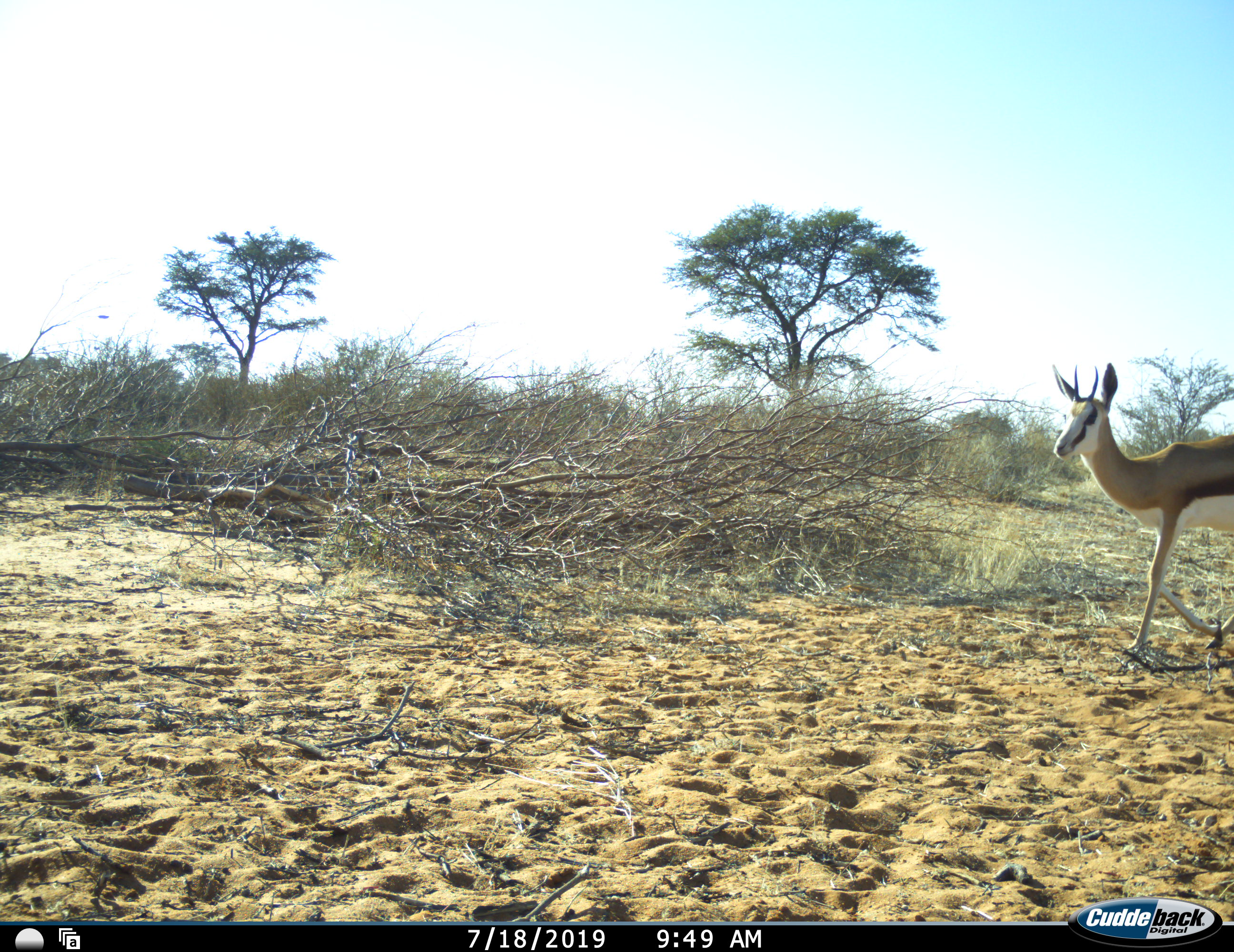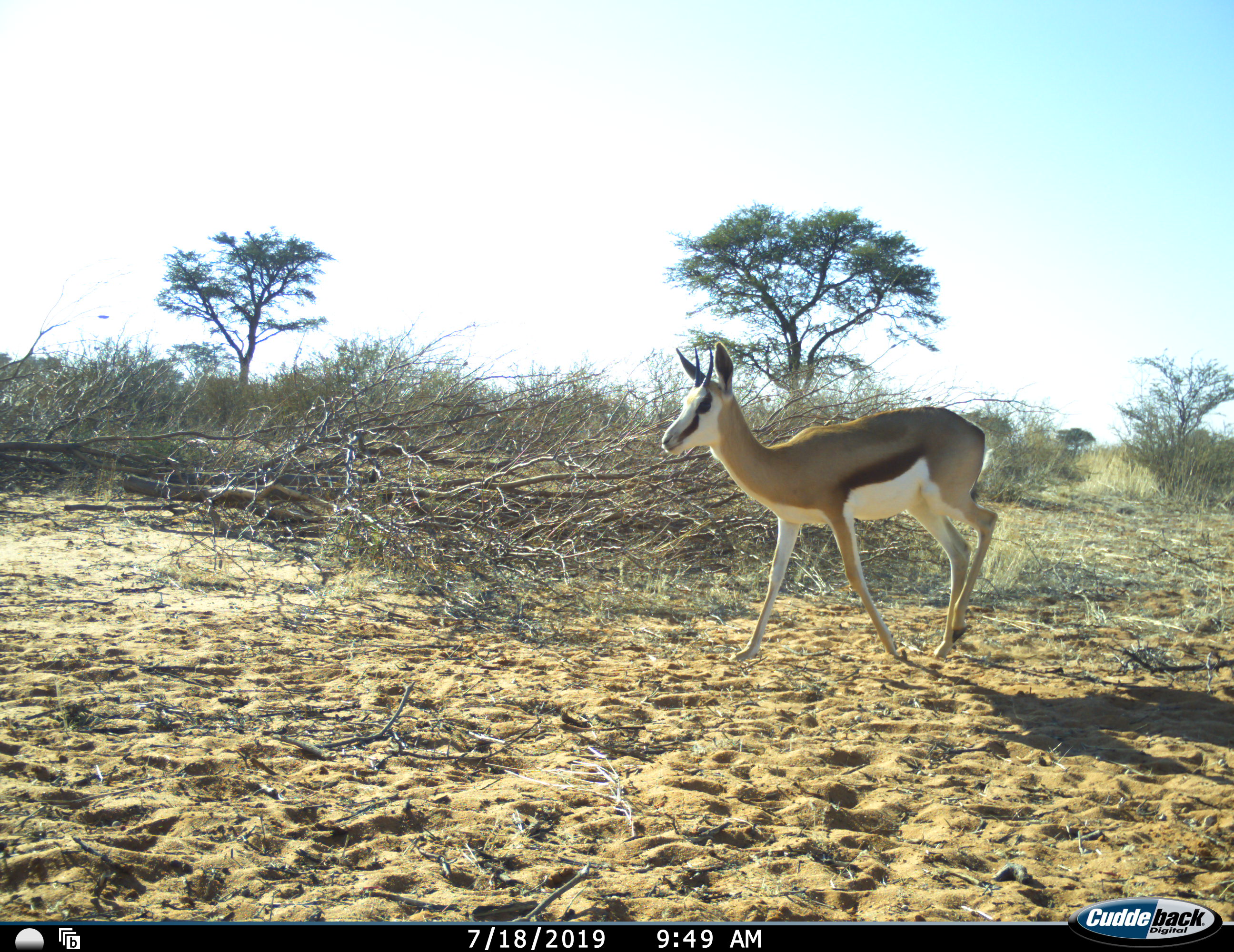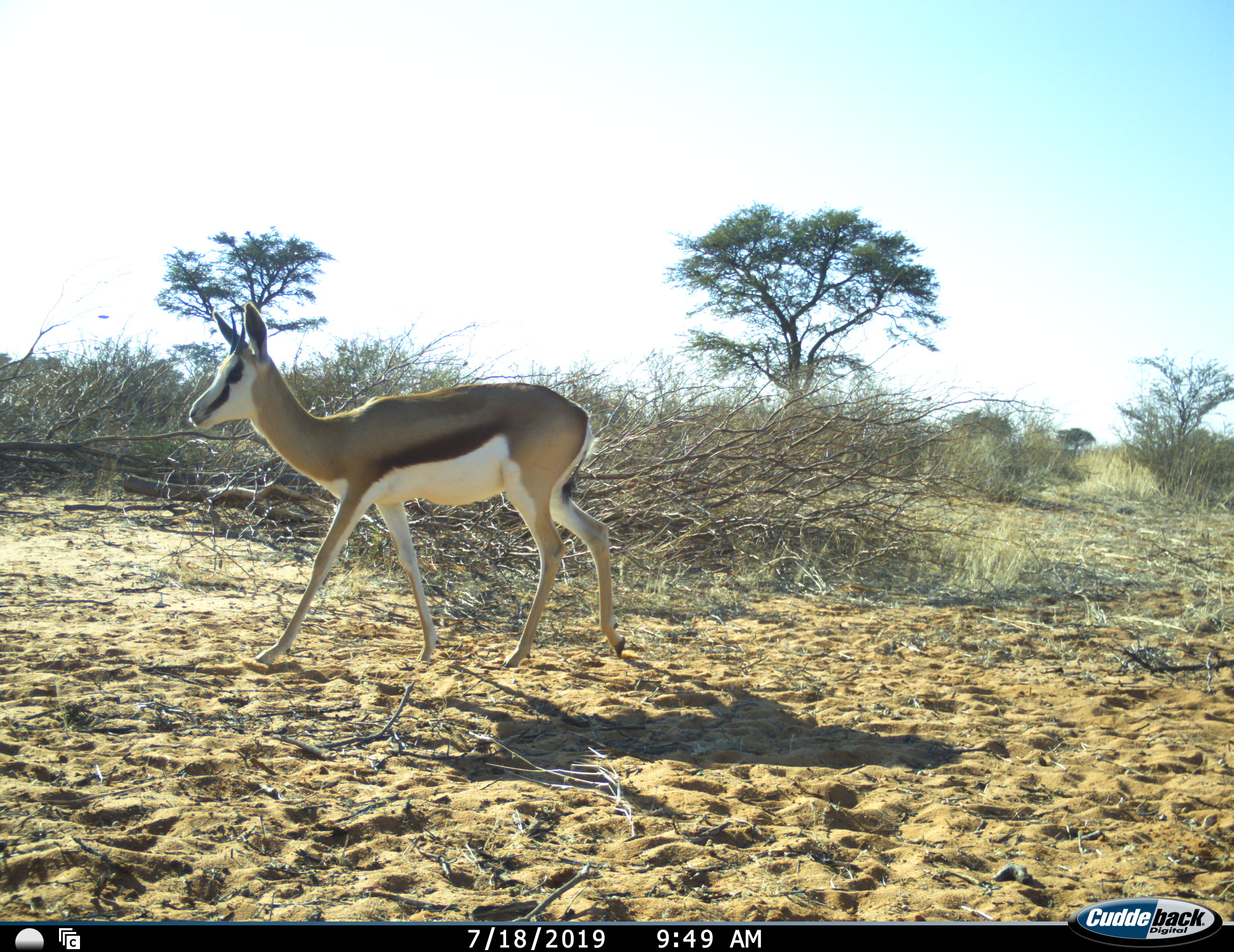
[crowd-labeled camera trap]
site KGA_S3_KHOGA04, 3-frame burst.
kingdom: Animalia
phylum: Chordata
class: Mammalia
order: Artiodactyla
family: Bovidae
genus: Antidorcas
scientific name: Antidorcas marsupialis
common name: springbok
Springbok (Antidorcas marsupialis), count 1. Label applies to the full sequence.